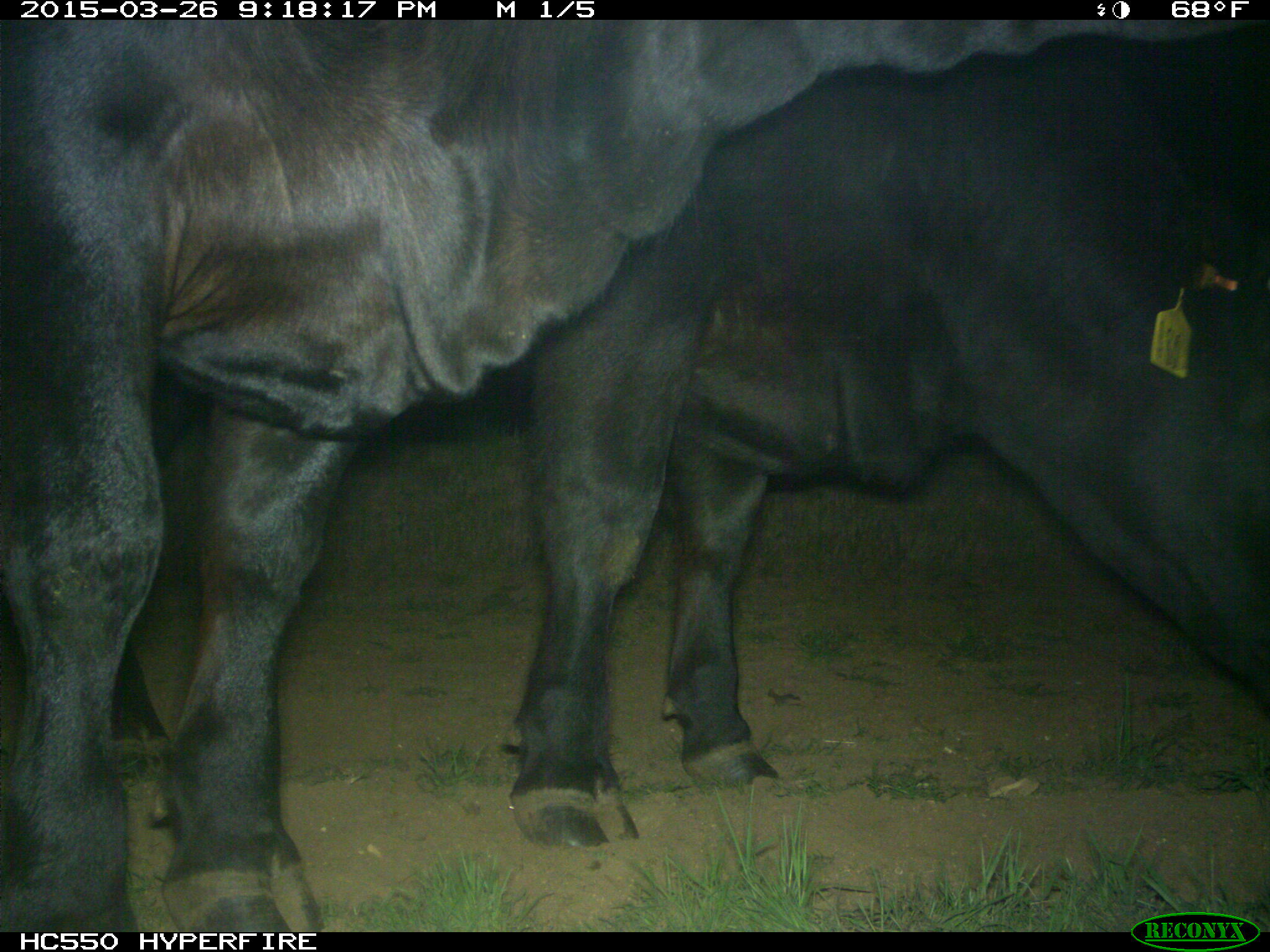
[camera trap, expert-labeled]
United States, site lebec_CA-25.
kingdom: Animalia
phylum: Chordata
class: Mammalia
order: Artiodactyla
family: Bovidae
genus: Bos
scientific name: Bos taurus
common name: domestic cow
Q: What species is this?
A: Bos taurus (domestic cow).